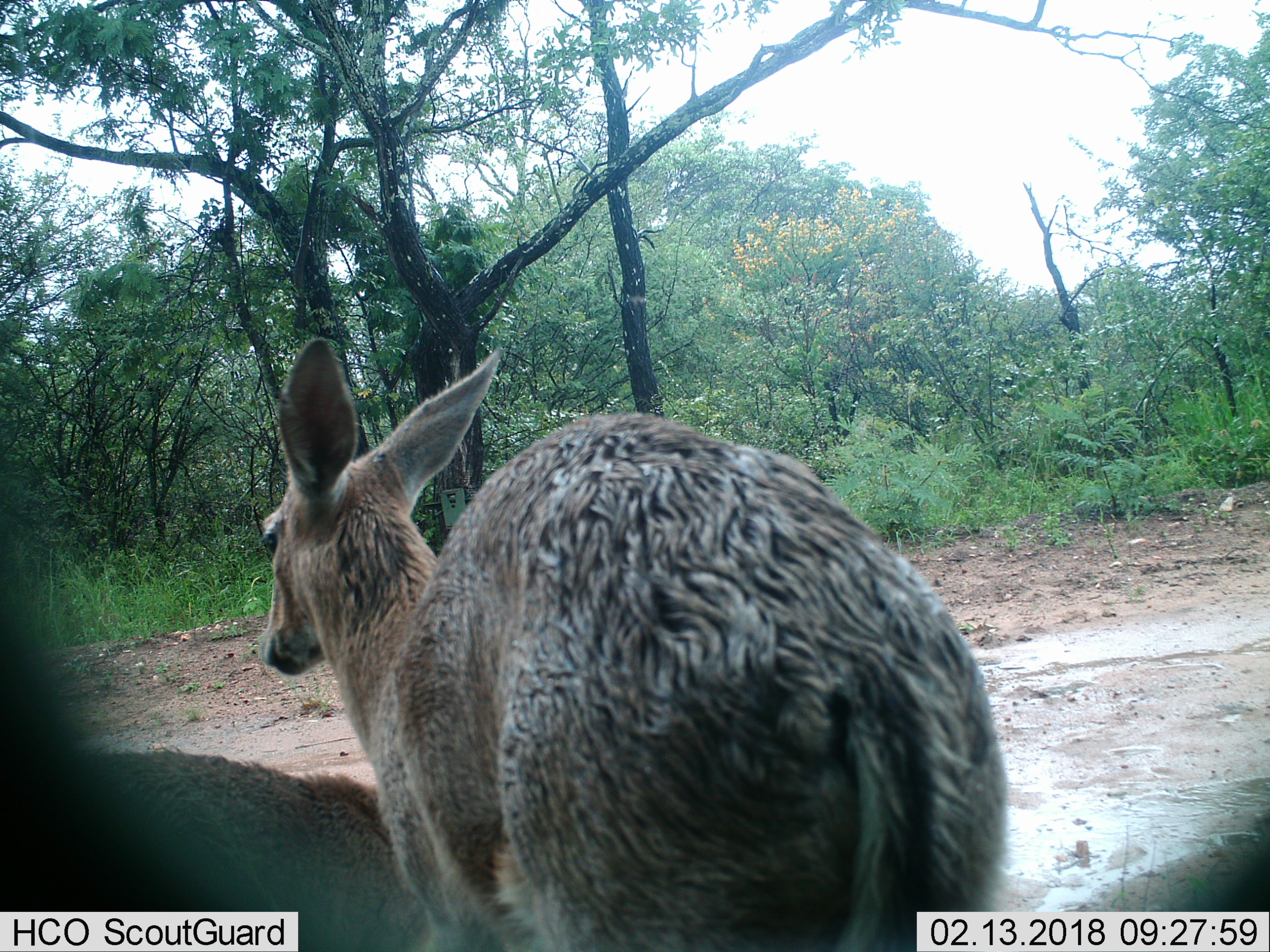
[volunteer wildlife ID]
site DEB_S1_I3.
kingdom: Animalia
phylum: Chordata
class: Mammalia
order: Artiodactyla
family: Bovidae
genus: Sylvicapra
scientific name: Sylvicapra grimmia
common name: common duiker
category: duikercommongrey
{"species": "duikercommongrey (common duiker) (Sylvicapra grimmia)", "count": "2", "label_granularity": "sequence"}